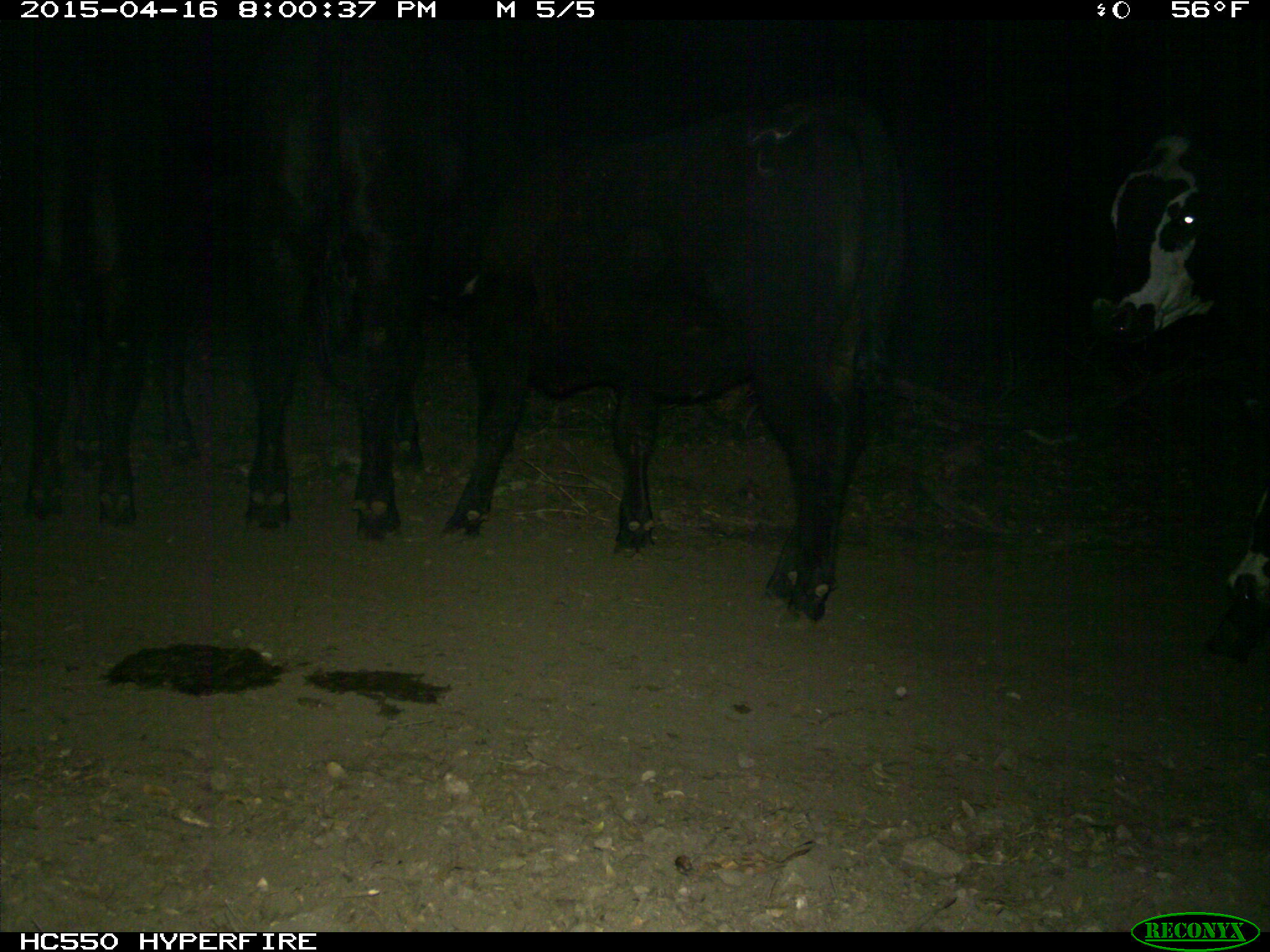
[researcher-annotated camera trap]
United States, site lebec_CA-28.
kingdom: Animalia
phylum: Chordata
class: Mammalia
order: Artiodactyla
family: Bovidae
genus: Bos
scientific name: Bos taurus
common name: domestic cow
Bos taurus (domestic cow).